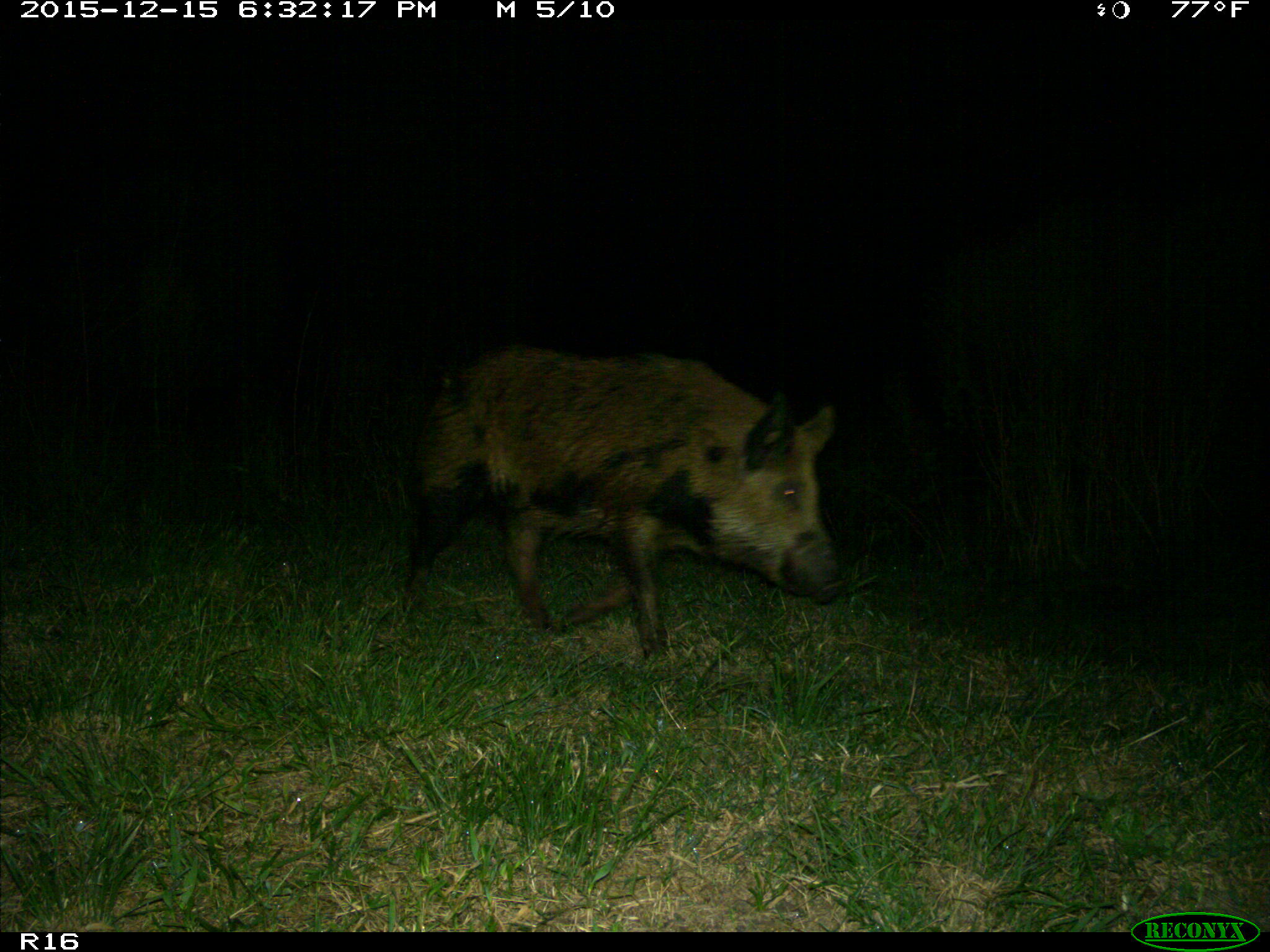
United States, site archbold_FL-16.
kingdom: Animalia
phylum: Chordata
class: Mammalia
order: Artiodactyla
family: Suidae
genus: Sus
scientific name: Sus scrofa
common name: wild boar